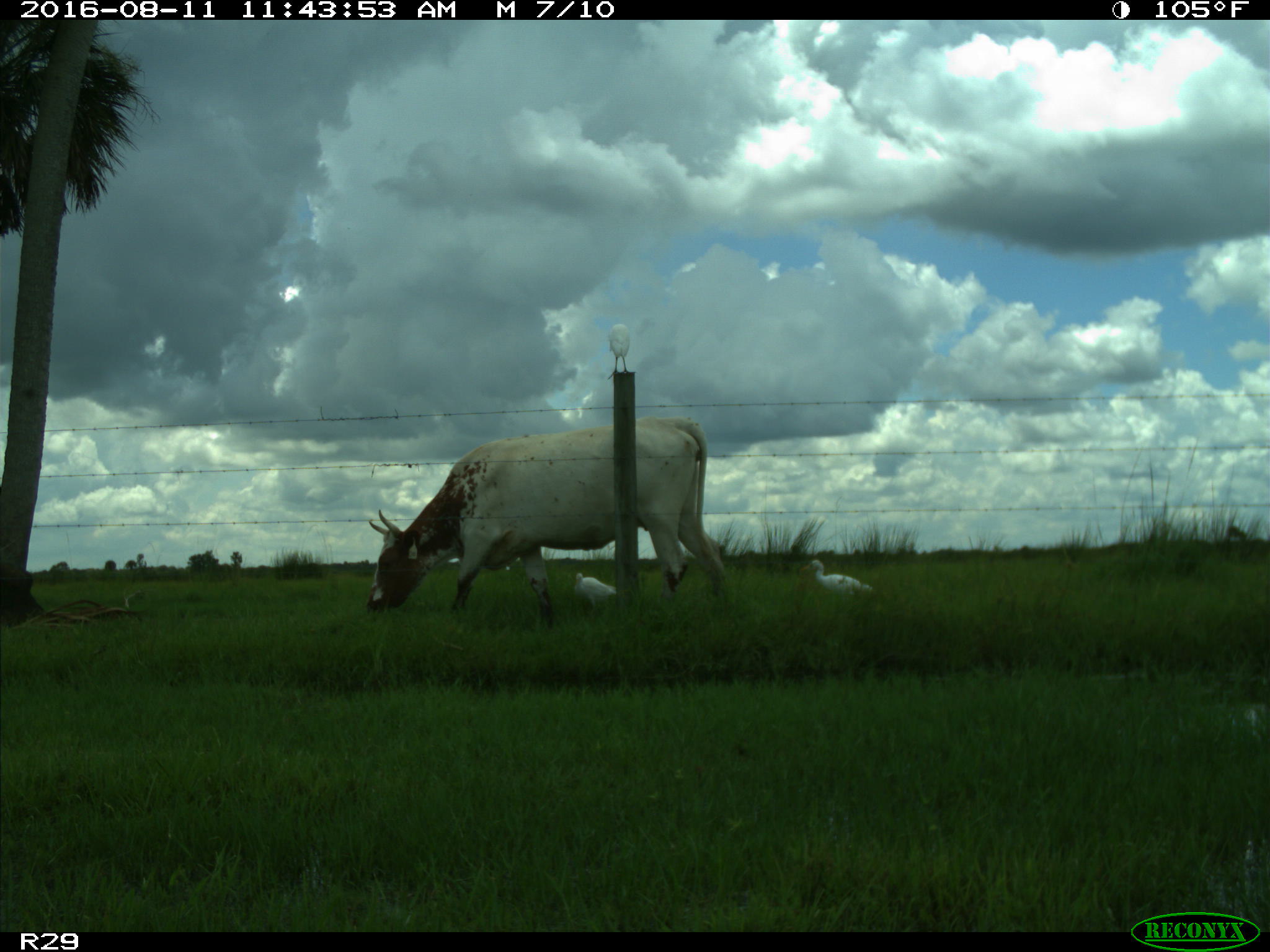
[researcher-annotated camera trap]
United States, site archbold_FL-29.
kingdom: Animalia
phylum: Chordata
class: Mammalia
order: Artiodactyla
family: Bovidae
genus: Bos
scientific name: Bos taurus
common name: domestic cow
Bos taurus (domestic cow).